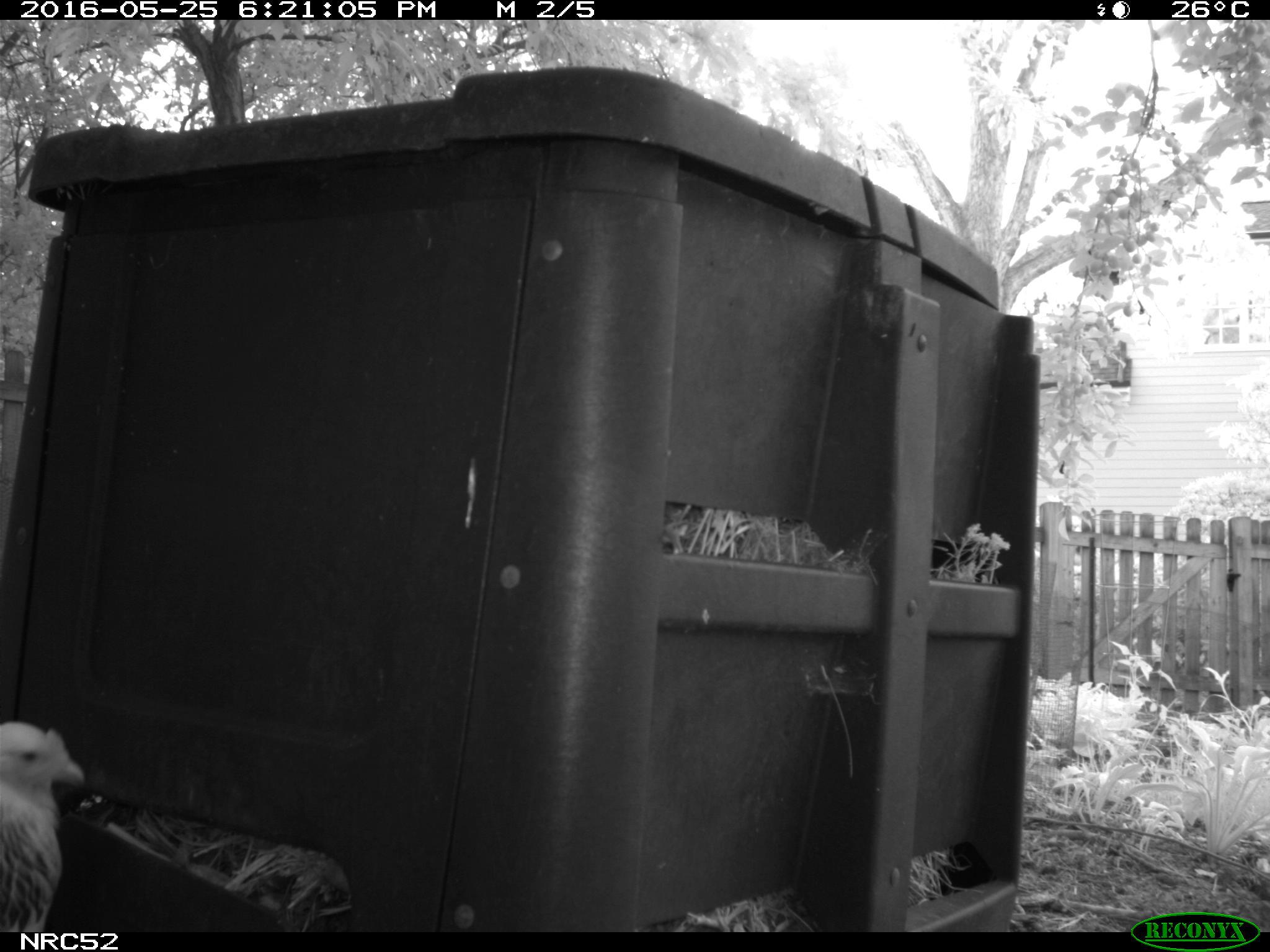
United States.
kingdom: Animalia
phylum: Chordata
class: Aves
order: Galliformes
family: Phasianidae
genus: Gallus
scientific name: Gallus gallus domesticus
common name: domestic chicken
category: Chicken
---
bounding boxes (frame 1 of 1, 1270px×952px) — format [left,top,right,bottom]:
Chicken: [0,717,93,926]